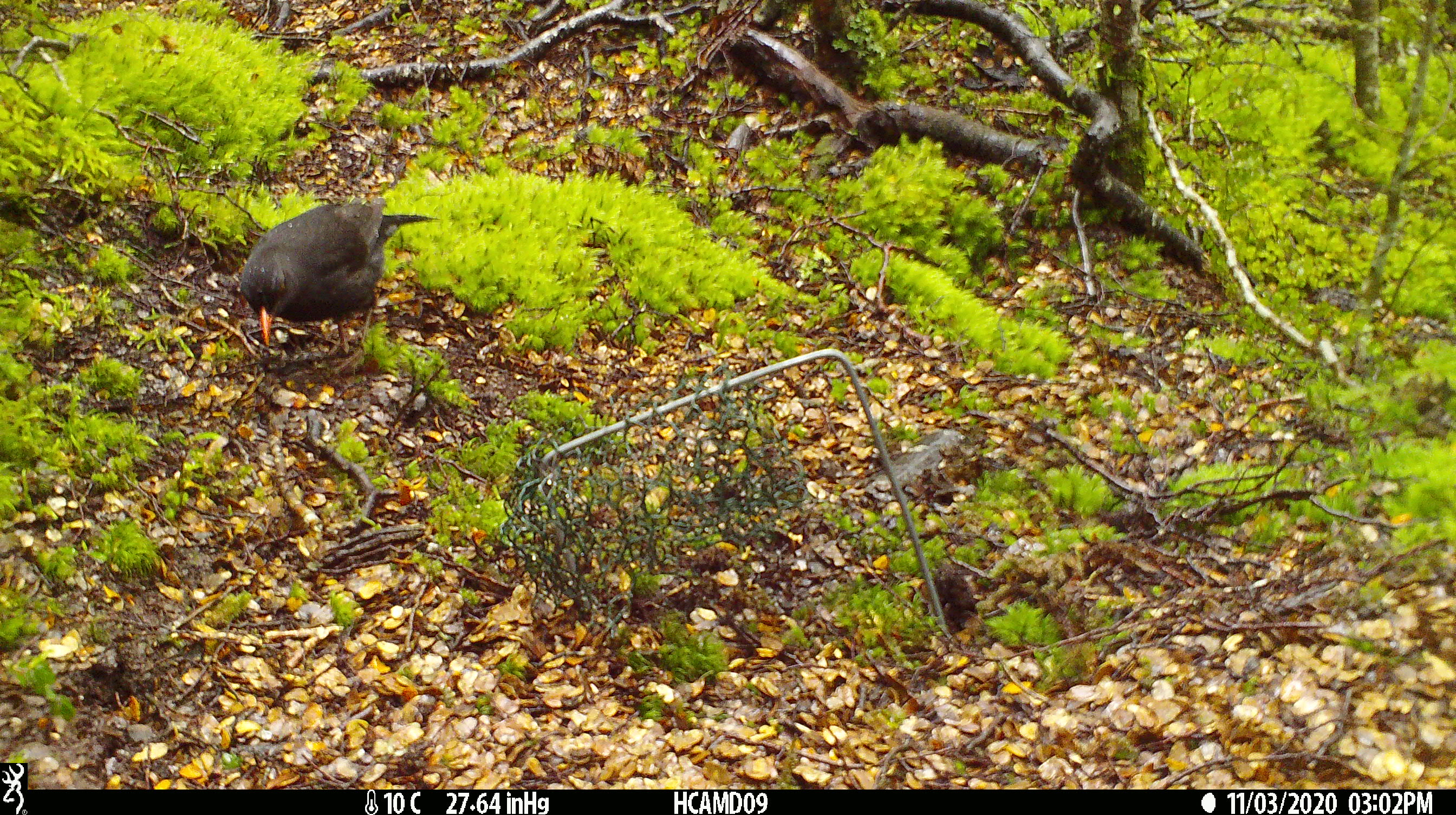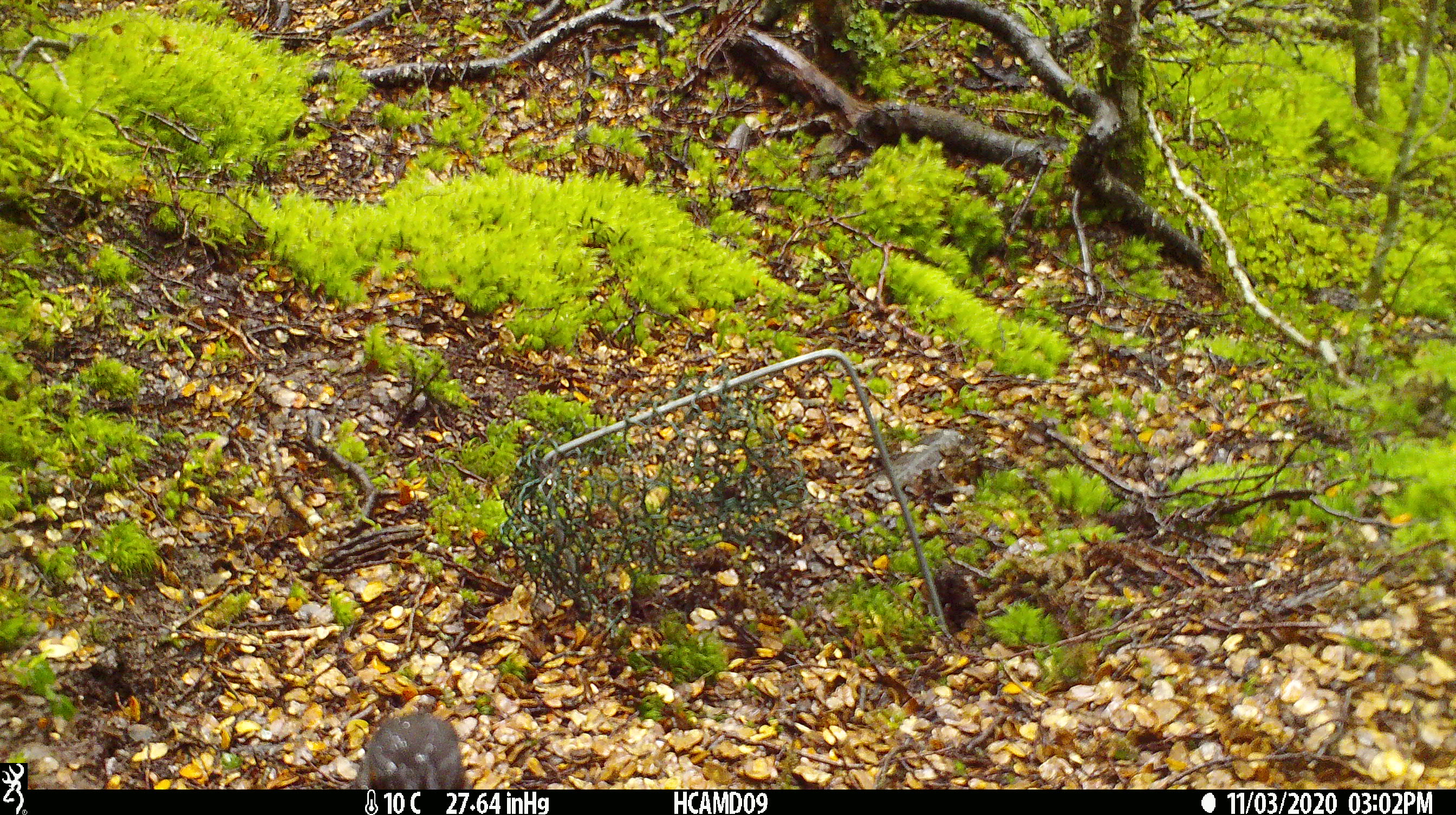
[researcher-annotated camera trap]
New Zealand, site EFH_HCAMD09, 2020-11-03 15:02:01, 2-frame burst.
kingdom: Animalia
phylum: Chordata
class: Aves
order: Passeriformes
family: Turdidae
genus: Turdus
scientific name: Turdus merula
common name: eurasian blackbird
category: blackbird